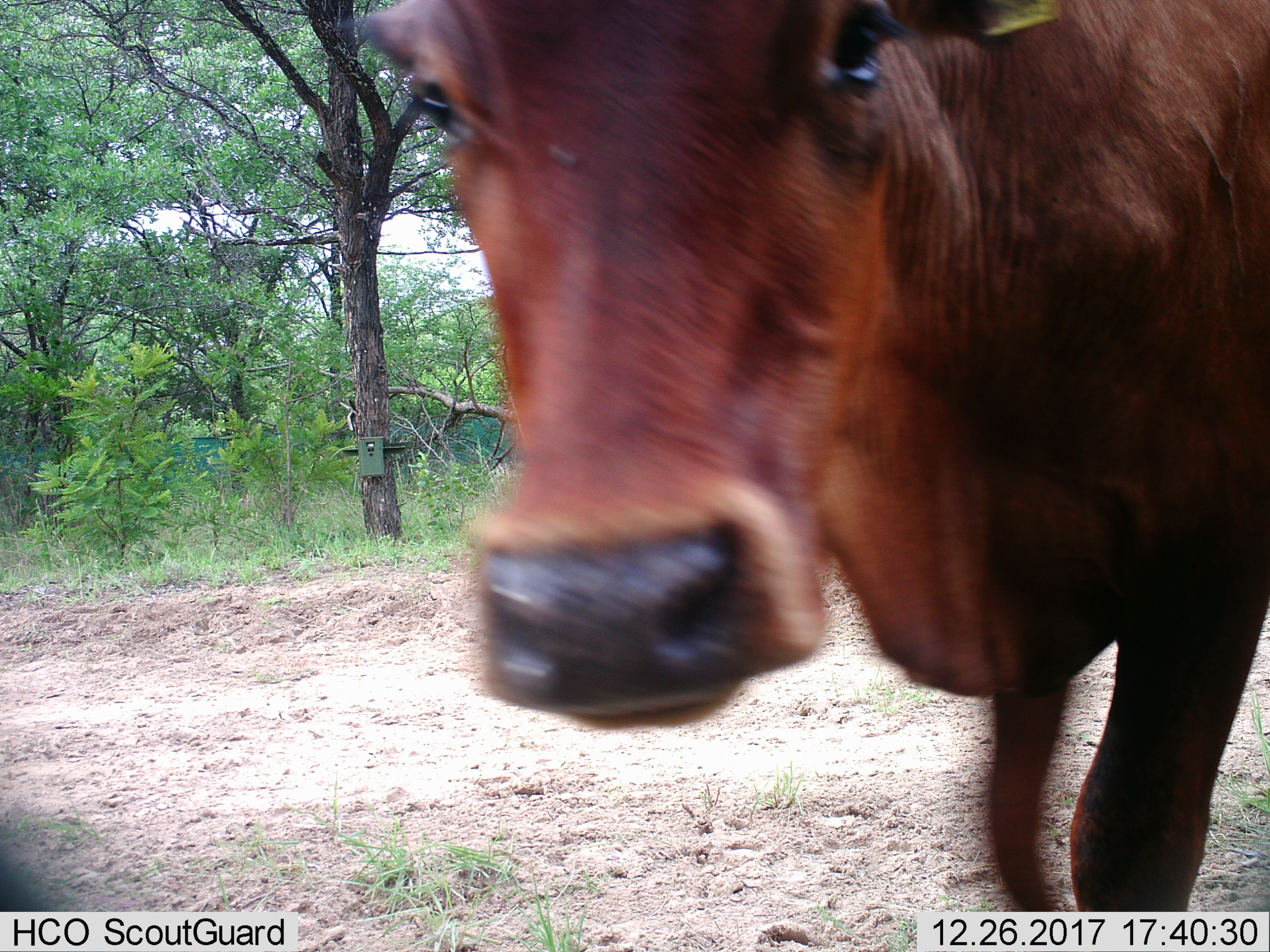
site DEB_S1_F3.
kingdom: Animalia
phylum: Chordata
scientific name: Vertebrata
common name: domestic animal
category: domesticanimal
Domesticanimal (domestic animal) (Vertebrata), count 1. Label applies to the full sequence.